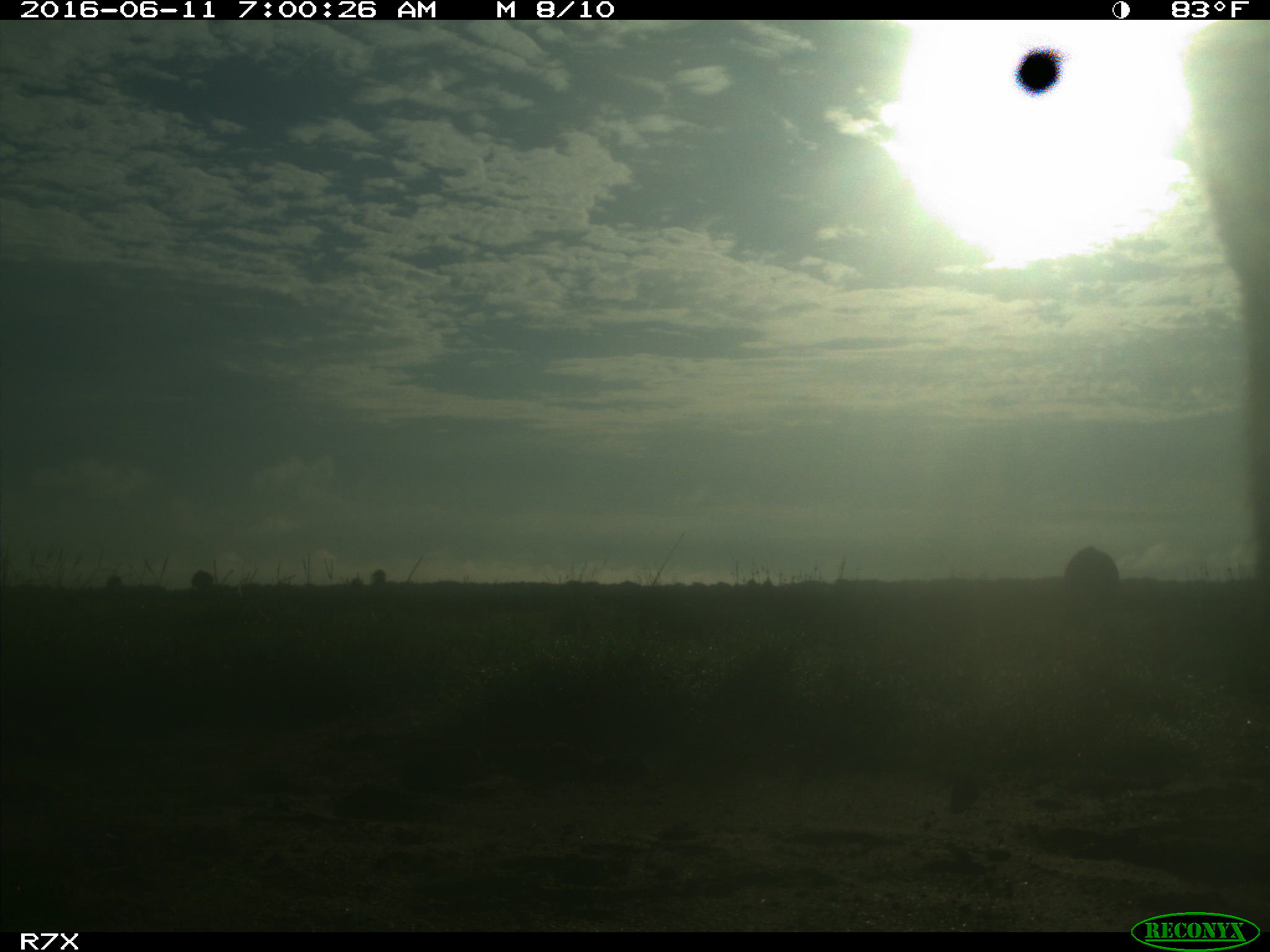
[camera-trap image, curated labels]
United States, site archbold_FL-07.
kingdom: Animalia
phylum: Chordata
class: Mammalia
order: Artiodactyla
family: Bovidae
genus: Bos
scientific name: Bos taurus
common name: domestic cow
Bos taurus (domestic cow).